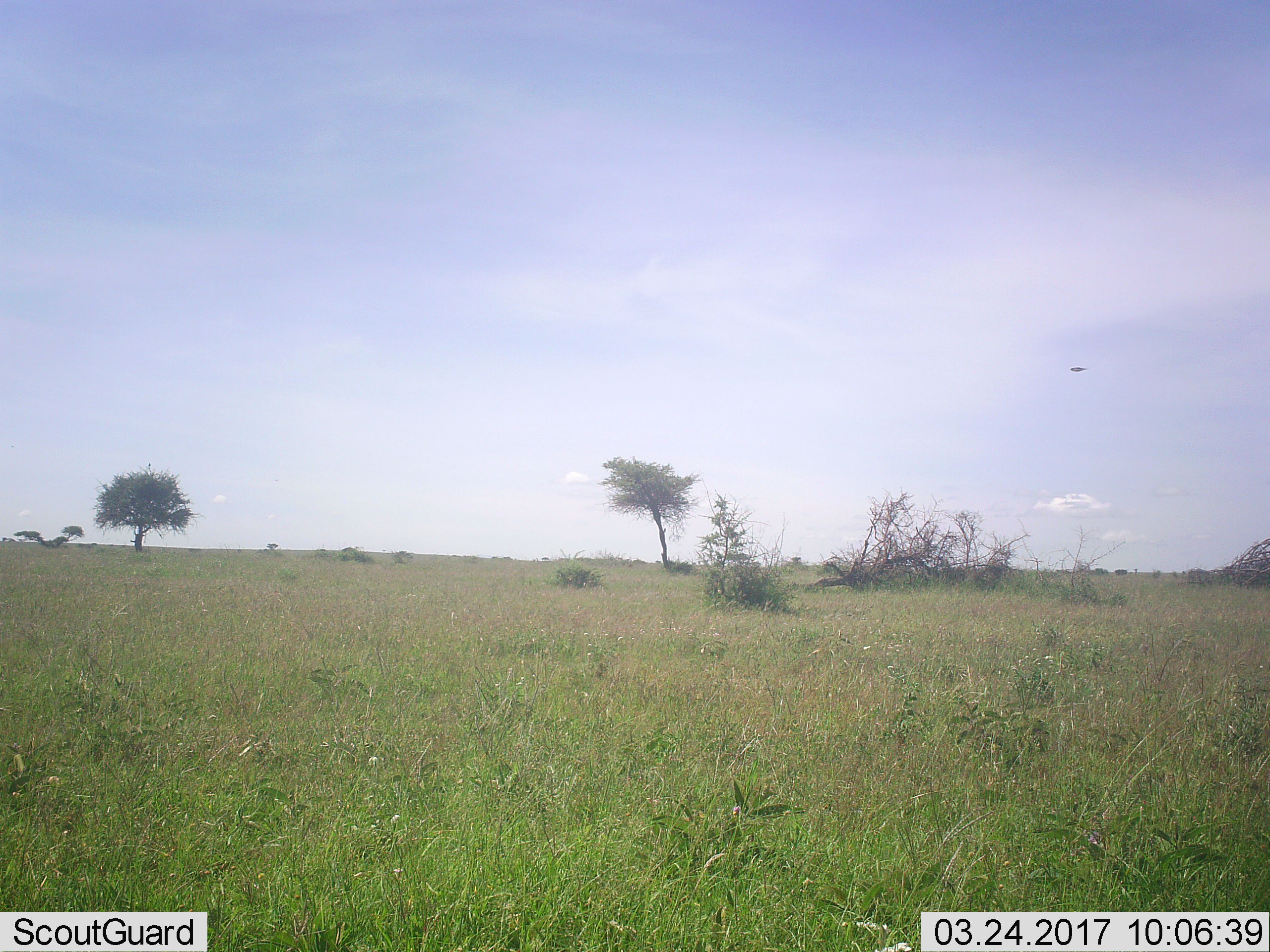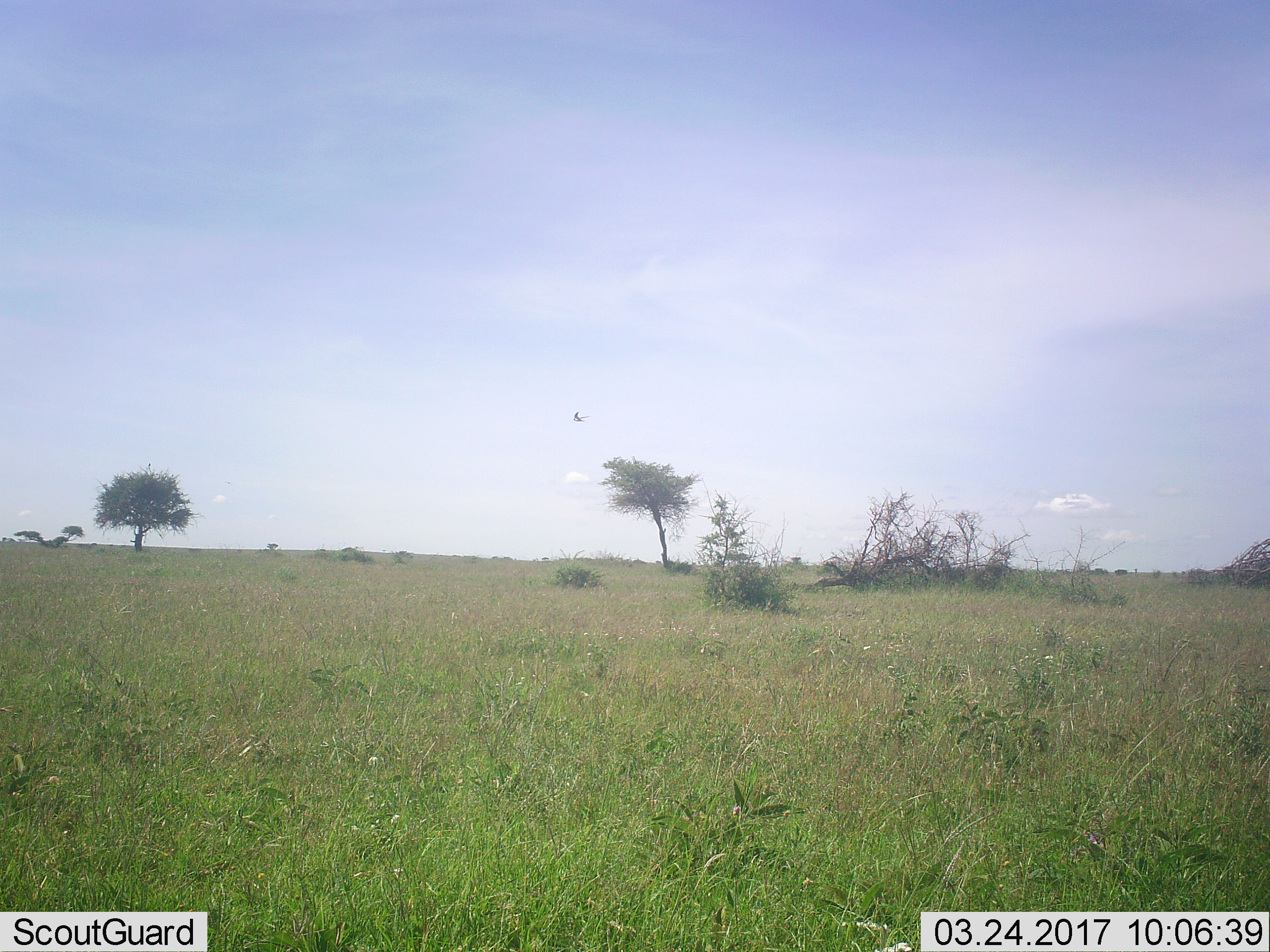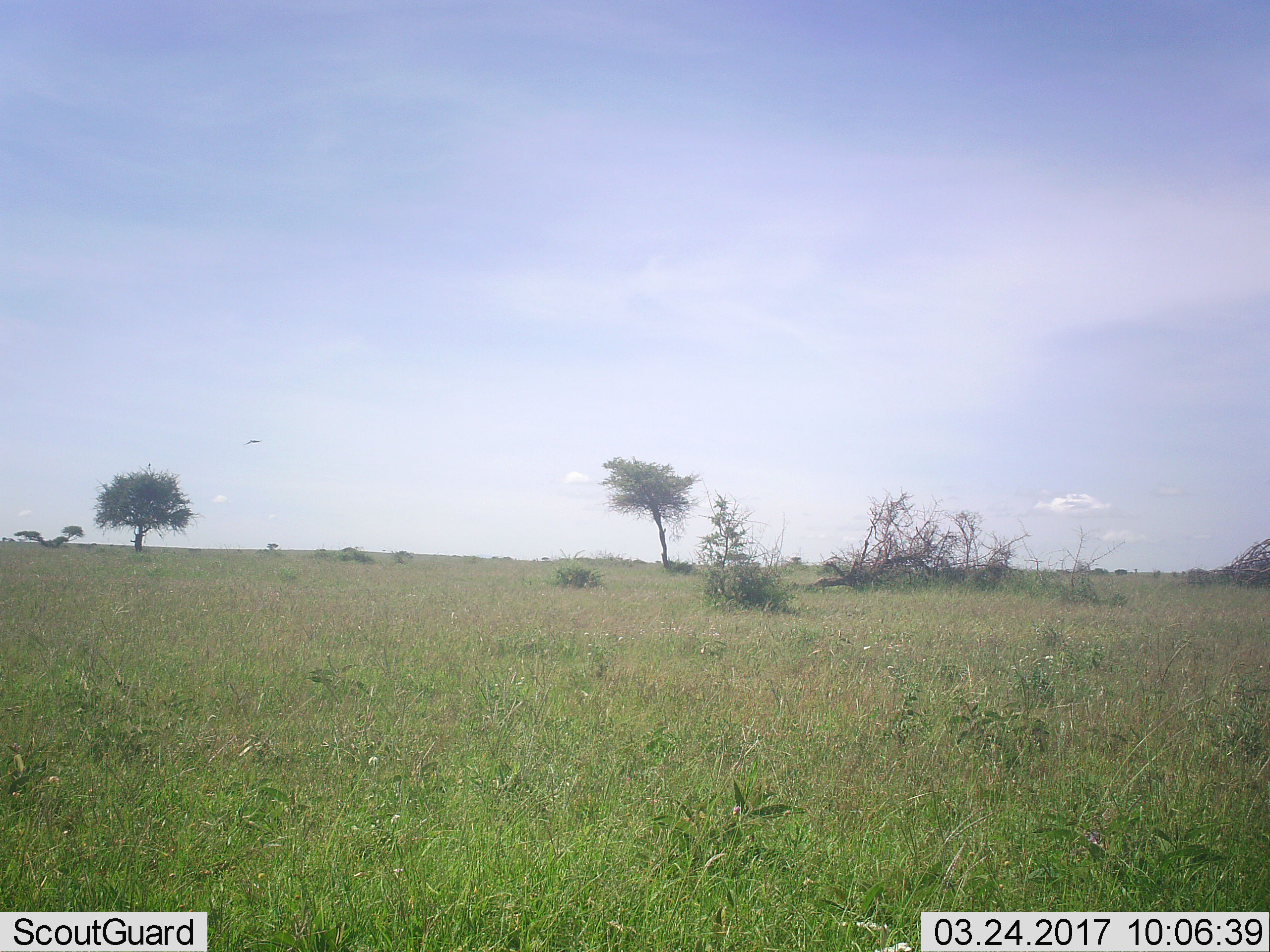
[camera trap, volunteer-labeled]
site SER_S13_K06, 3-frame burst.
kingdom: Animalia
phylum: Chordata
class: Aves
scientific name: Aves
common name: bird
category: birdother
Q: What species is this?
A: Birdother (bird) (Aves).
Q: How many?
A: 1.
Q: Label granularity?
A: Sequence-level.